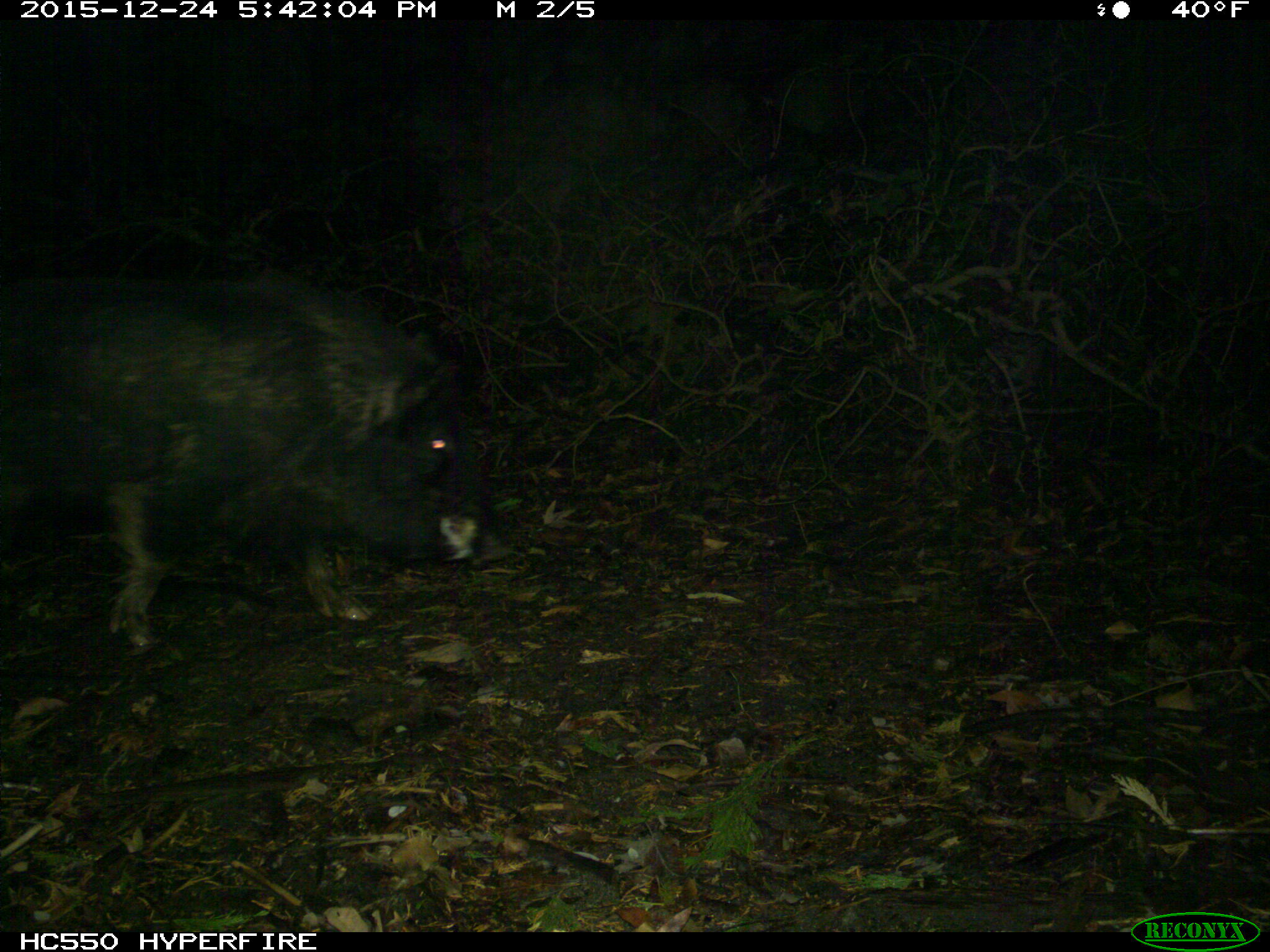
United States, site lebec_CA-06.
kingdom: Animalia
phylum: Chordata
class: Mammalia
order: Artiodactyla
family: Suidae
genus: Sus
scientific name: Sus scrofa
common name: wild boar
Sus scrofa (wild boar).